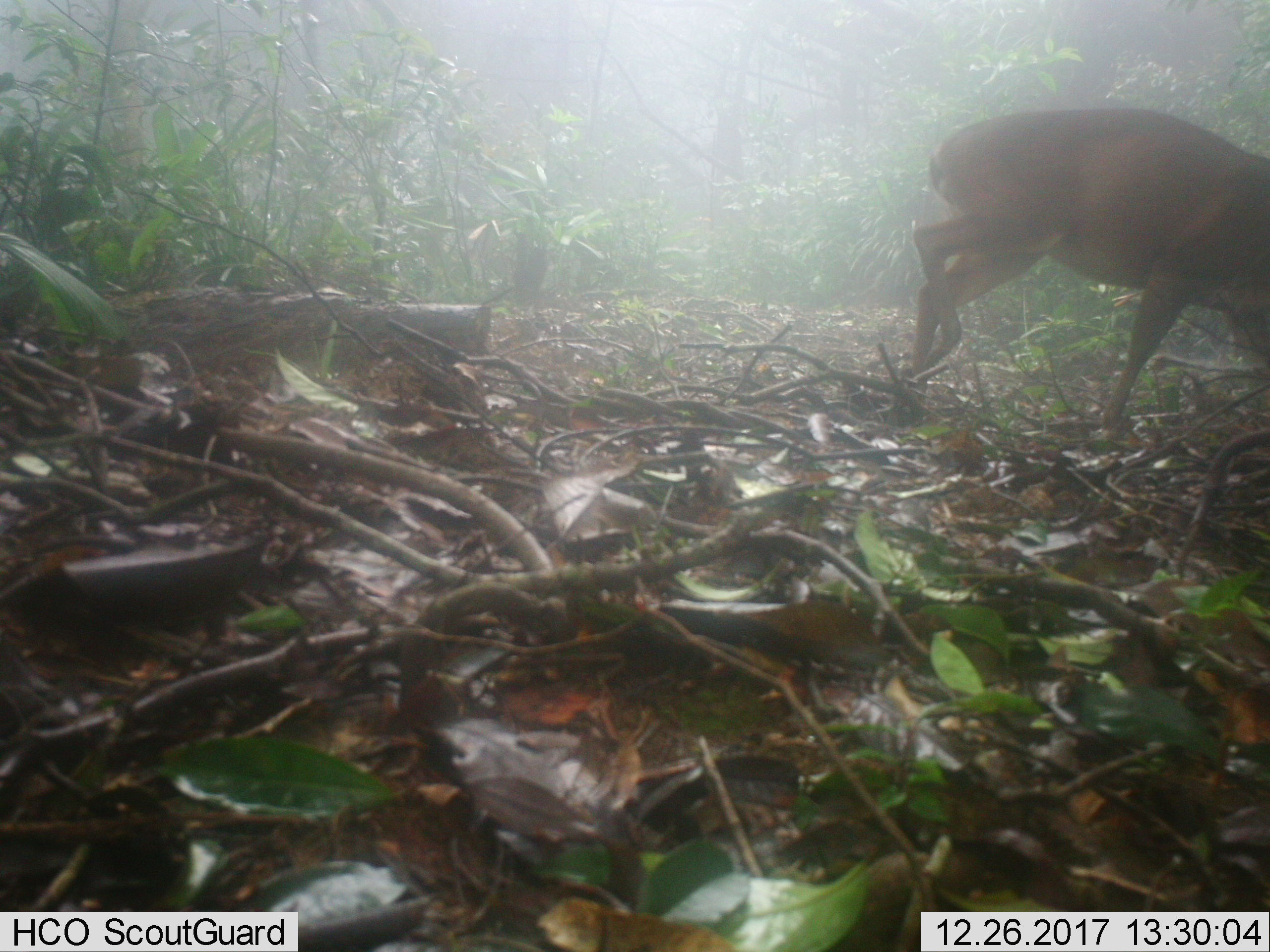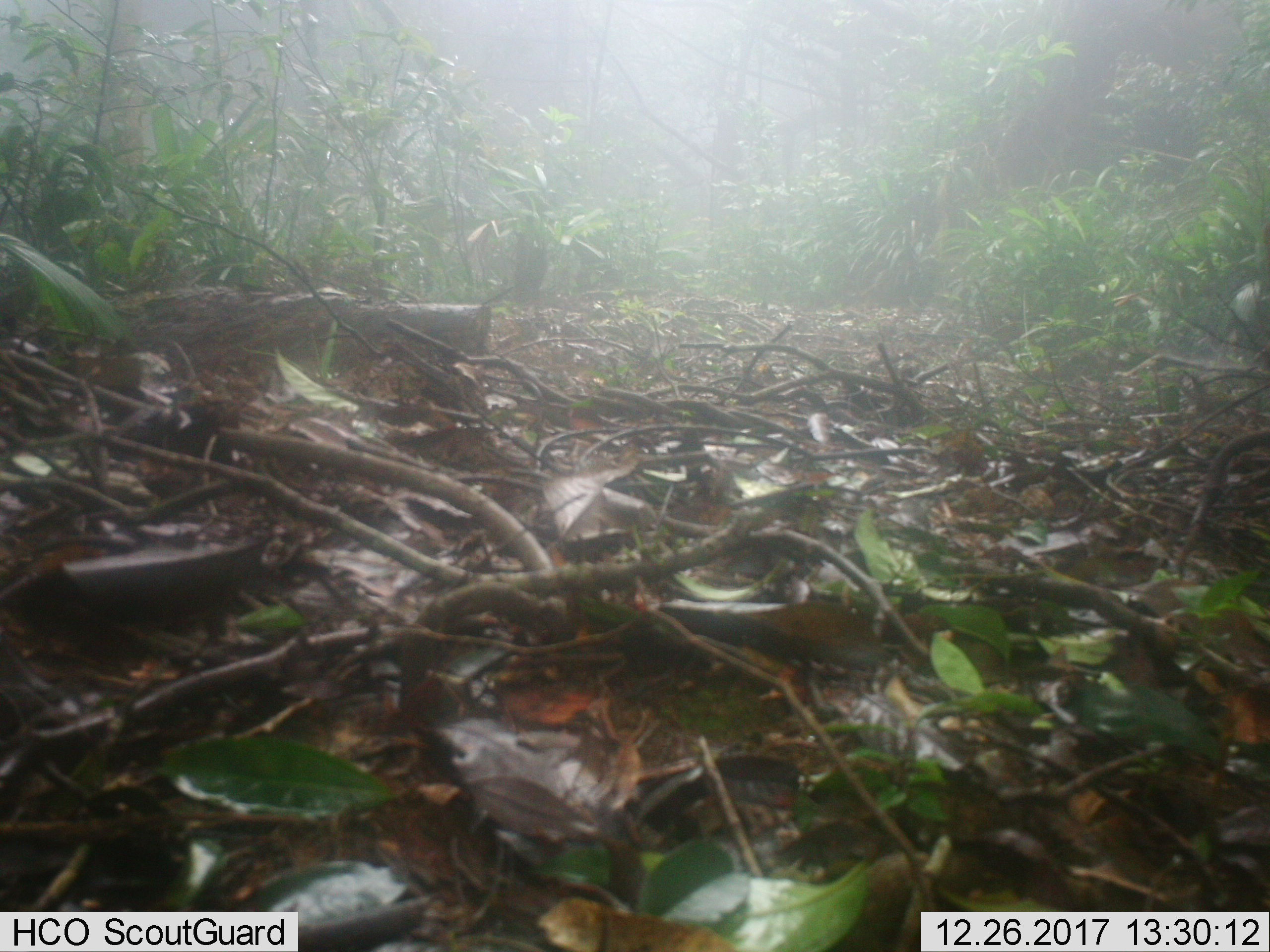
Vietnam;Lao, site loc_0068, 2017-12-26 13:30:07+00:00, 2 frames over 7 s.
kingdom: Animalia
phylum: Chordata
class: Mammalia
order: Artiodactyla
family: Cervidae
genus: Muntiacus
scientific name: Muntiacus vuquangensis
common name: large-antlered muntjac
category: large antlered muntjac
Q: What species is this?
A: Large antlered muntjac (large-antlered muntjac) (Muntiacus vuquangensis).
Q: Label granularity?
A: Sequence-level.